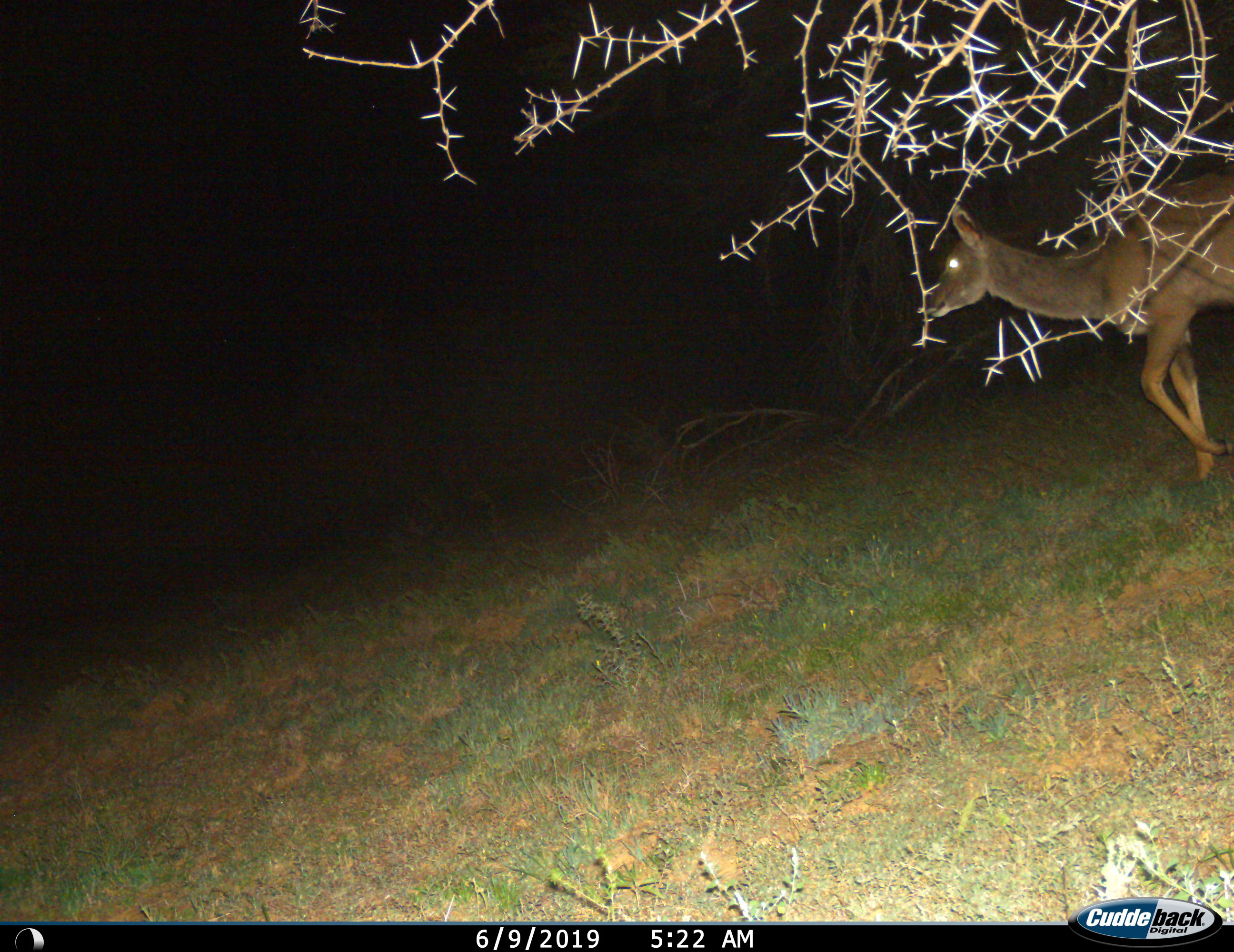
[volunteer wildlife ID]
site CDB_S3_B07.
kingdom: Animalia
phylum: Chordata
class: Mammalia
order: Artiodactyla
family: Bovidae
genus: Tragelaphus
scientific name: Tragelaphus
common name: kudu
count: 1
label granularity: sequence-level